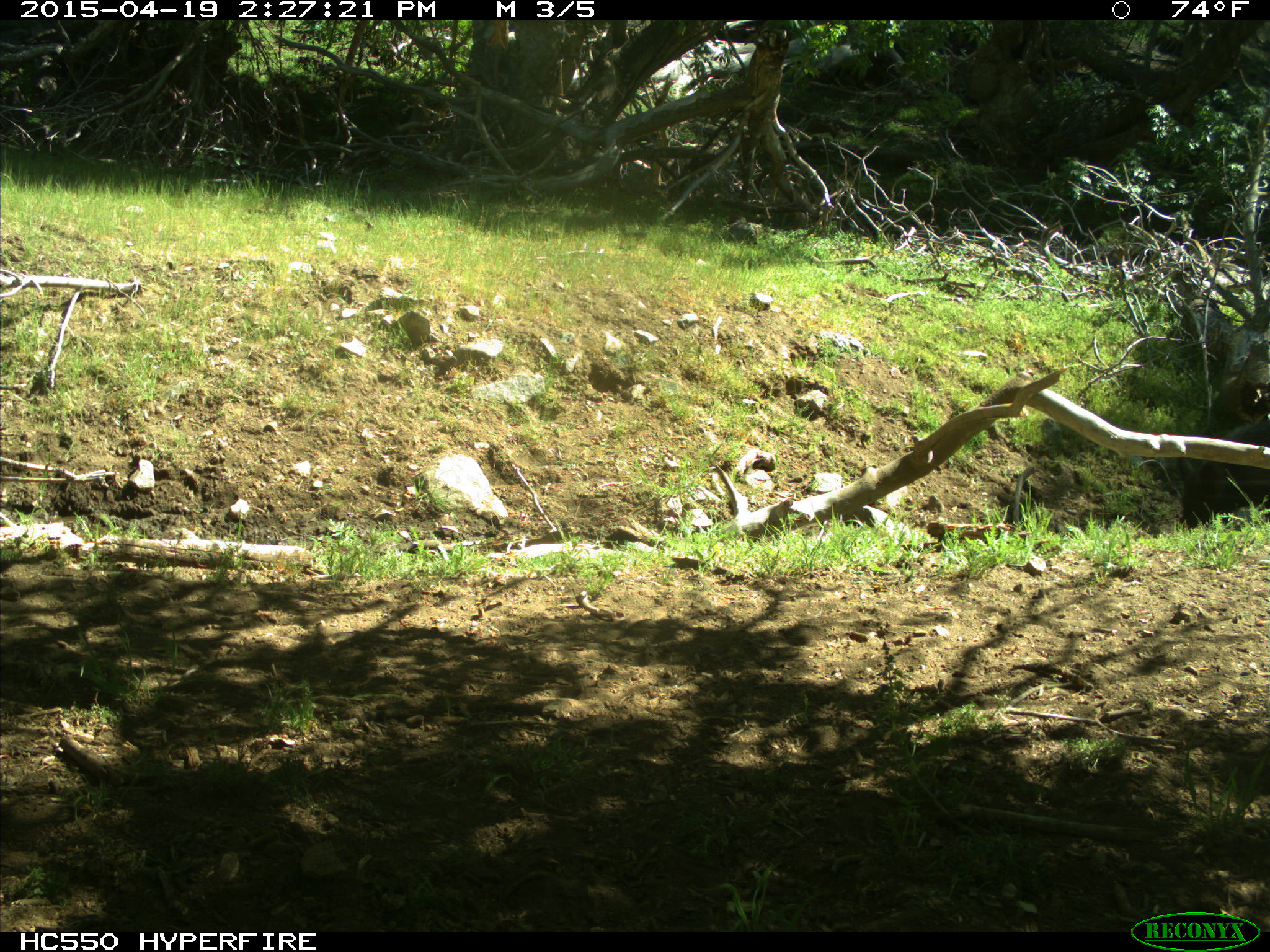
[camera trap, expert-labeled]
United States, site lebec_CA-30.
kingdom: Animalia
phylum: Chordata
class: Mammalia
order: Artiodactyla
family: Suidae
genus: Sus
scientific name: Sus scrofa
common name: wild boar